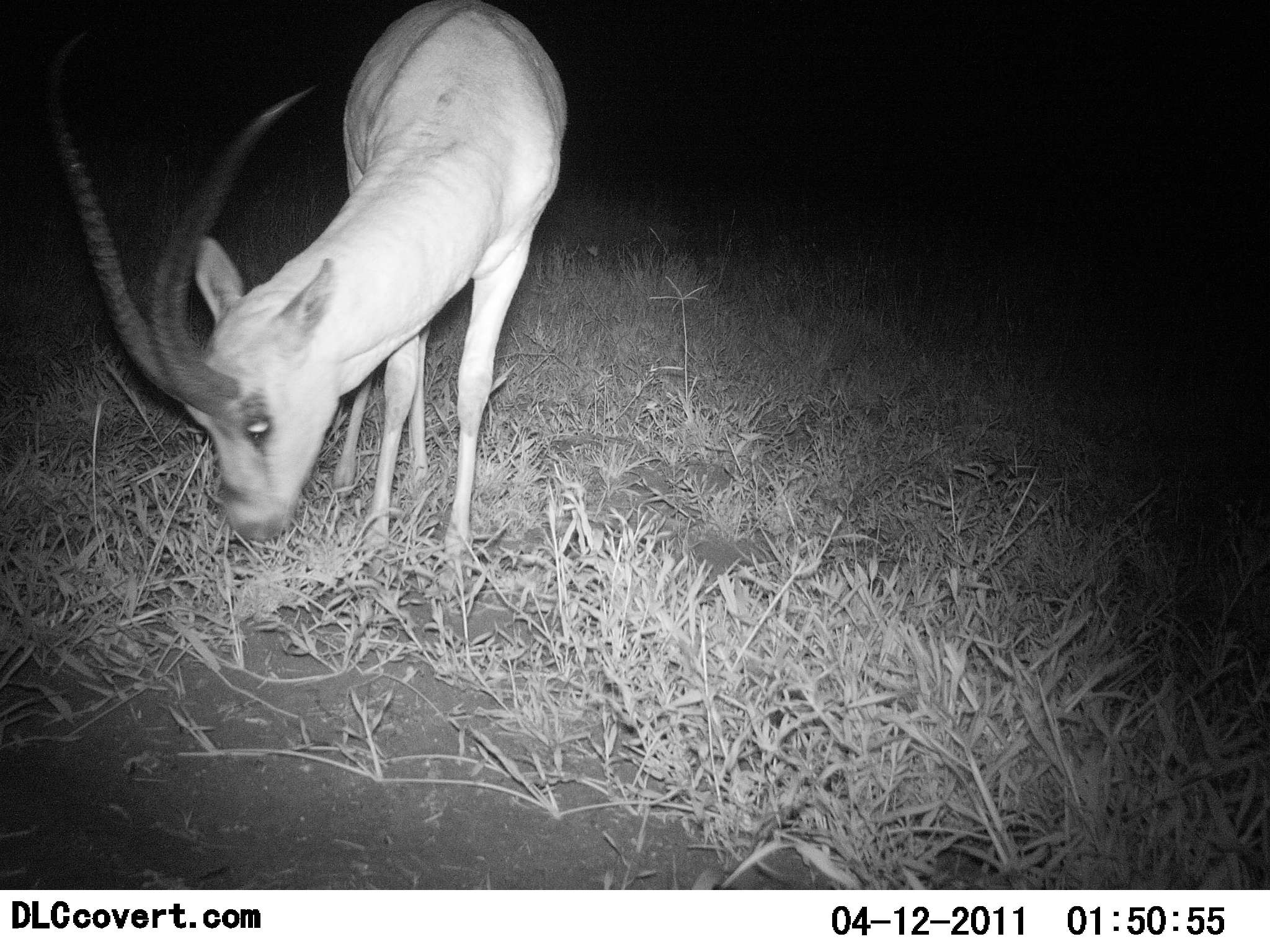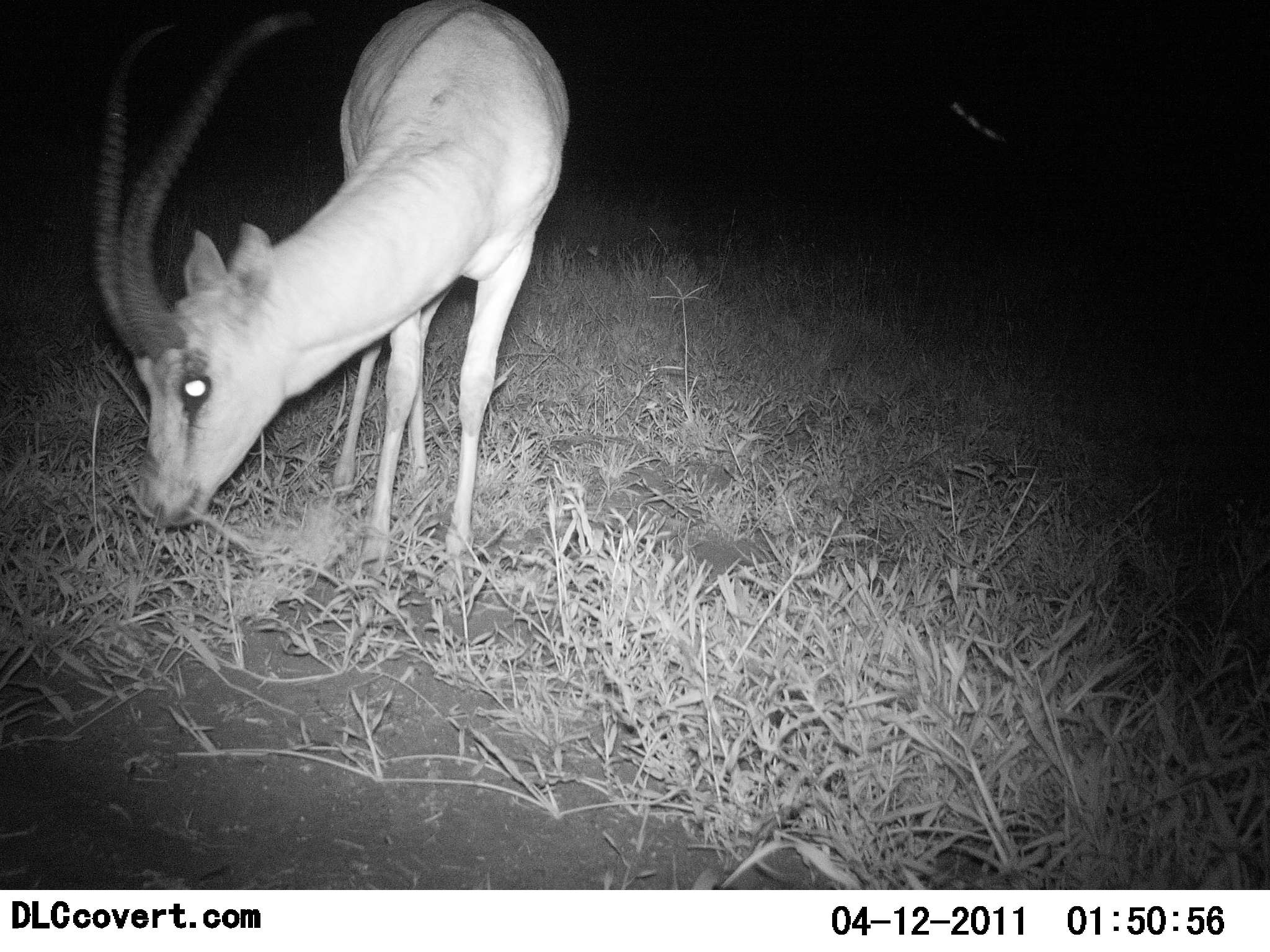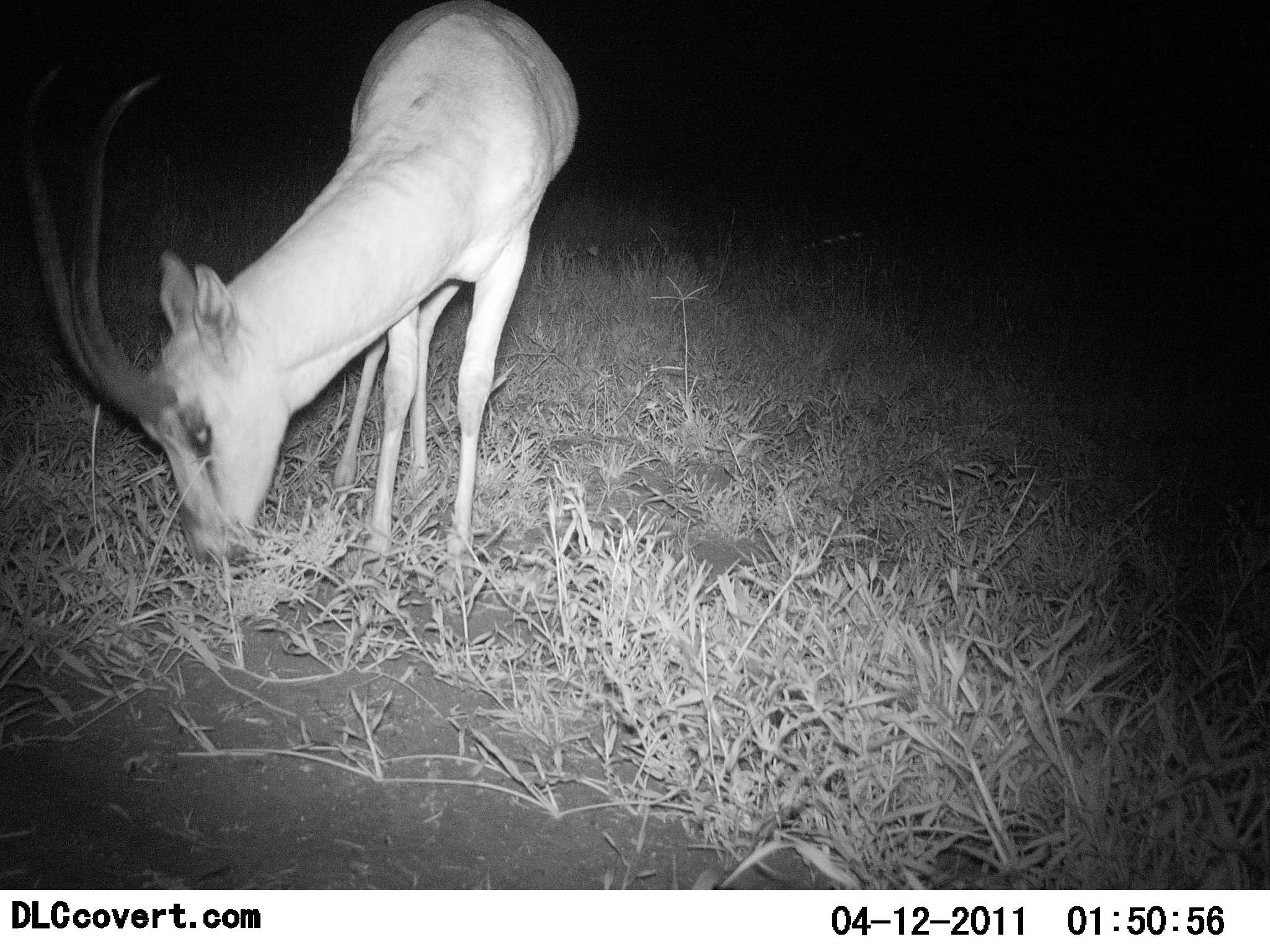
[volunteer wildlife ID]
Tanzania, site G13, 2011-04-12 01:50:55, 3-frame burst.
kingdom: Animalia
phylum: Chordata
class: Mammalia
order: Artiodactyla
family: Bovidae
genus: Nanger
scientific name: Nanger granti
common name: grant's gazelle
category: gazellegrants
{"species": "gazellegrants (grant's gazelle) (Nanger granti)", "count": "1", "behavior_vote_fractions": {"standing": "18%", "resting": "0%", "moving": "9%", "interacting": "0%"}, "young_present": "0%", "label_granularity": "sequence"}